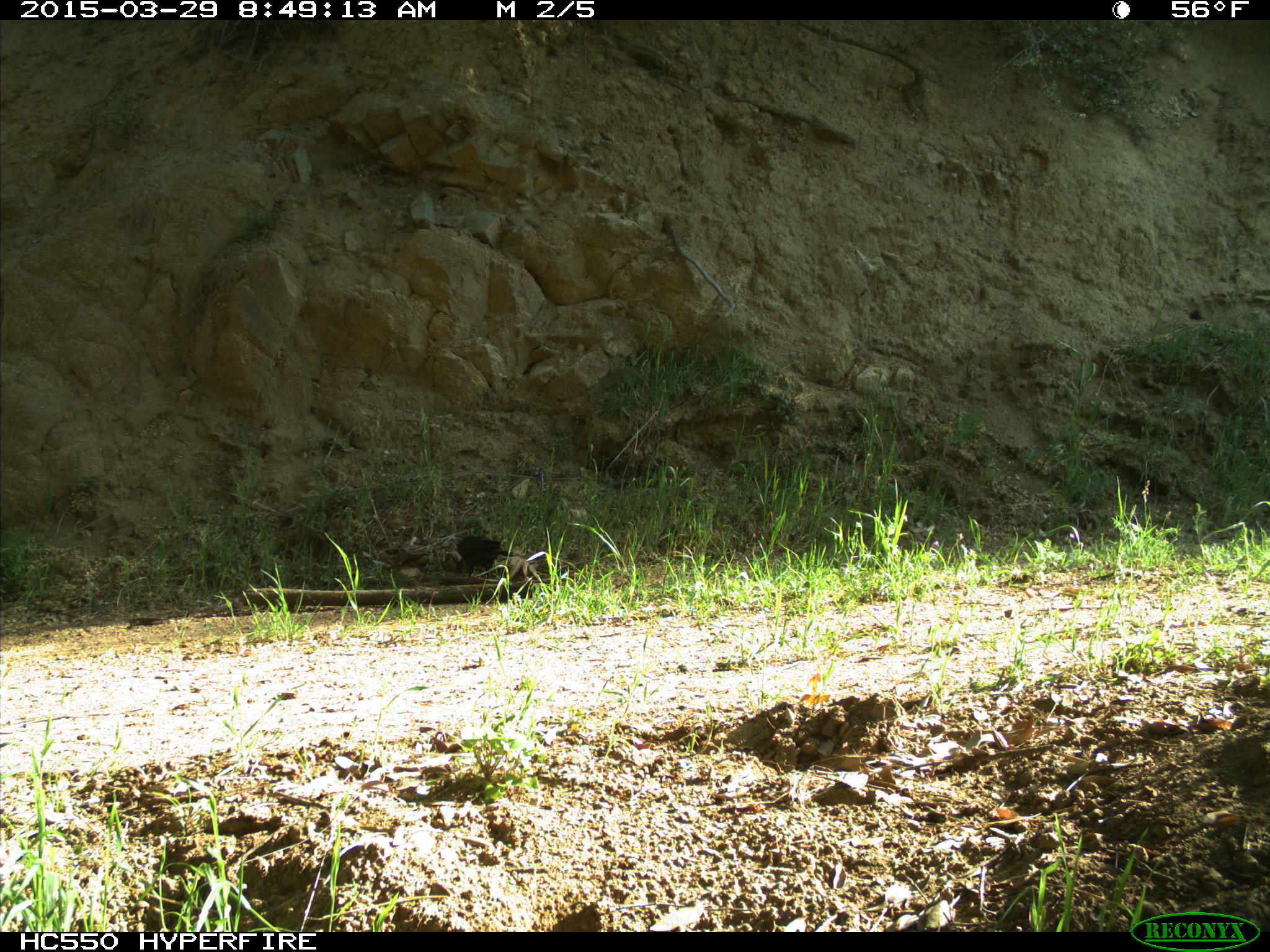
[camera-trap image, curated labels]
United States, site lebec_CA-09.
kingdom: Animalia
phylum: Chordata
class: Aves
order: Passeriformes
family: Corvidae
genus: Corvus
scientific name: Corvus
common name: crows and ravens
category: unidentified corvus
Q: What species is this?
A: Unidentified corvus (crows and ravens) (Corvus).